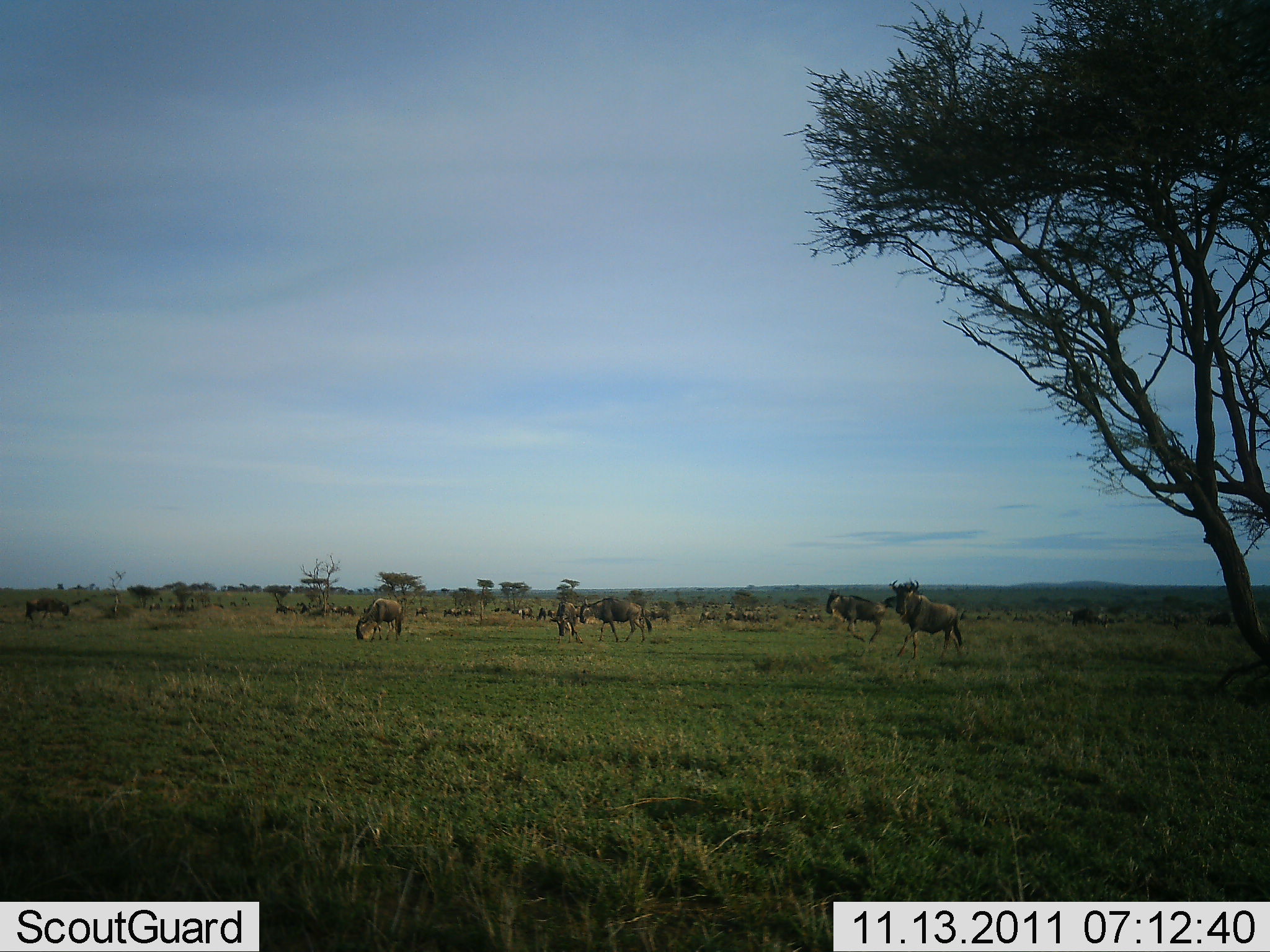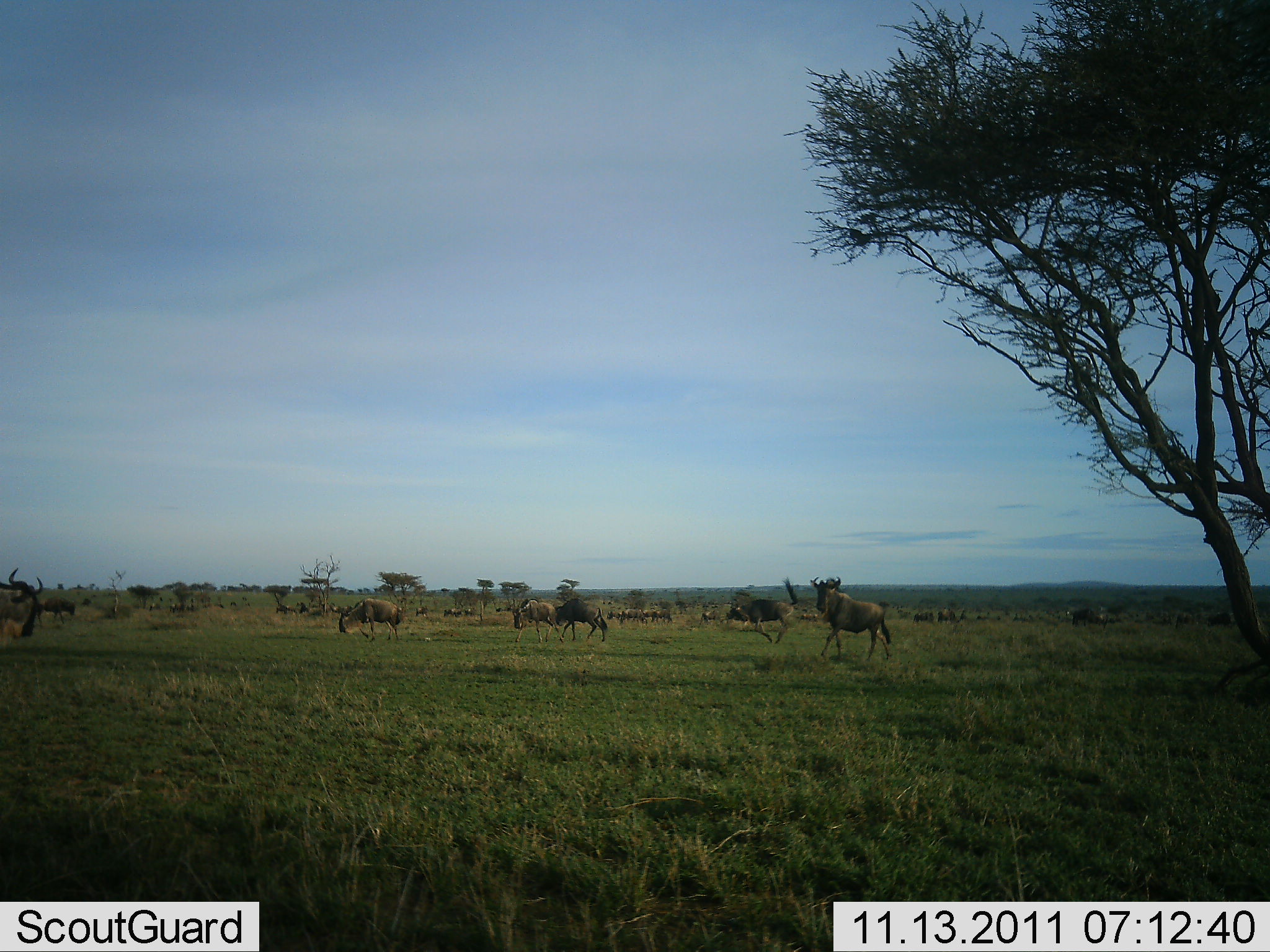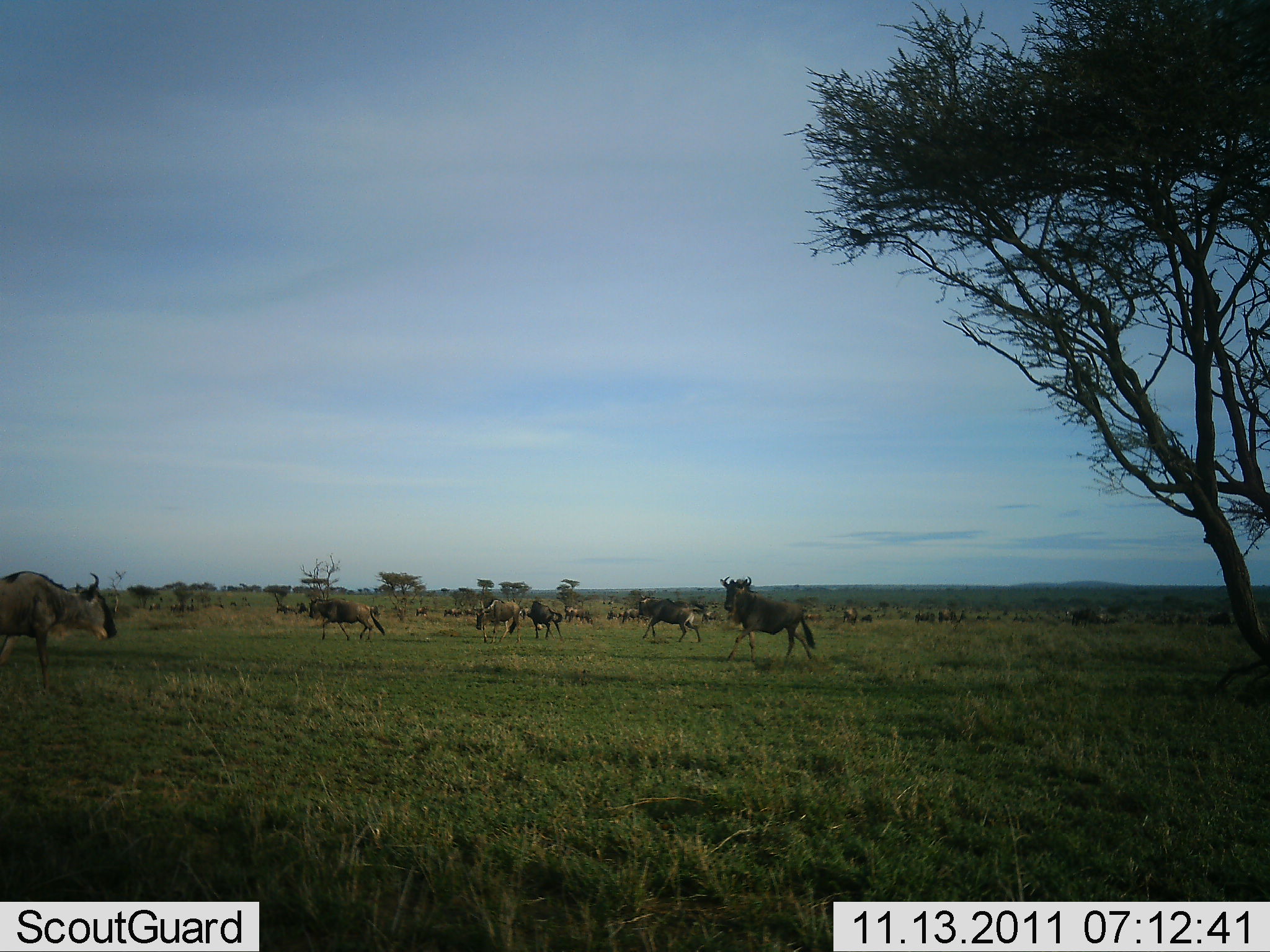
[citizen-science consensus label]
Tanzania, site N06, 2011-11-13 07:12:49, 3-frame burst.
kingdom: Animalia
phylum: Chordata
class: Mammalia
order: Artiodactyla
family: Bovidae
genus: Connochaetes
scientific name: Connochaetes taurinus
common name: blue wildebeest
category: wildebeest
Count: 9.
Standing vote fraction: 18%.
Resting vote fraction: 9%.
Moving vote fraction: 100%.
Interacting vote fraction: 0%.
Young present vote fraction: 0%.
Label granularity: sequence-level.